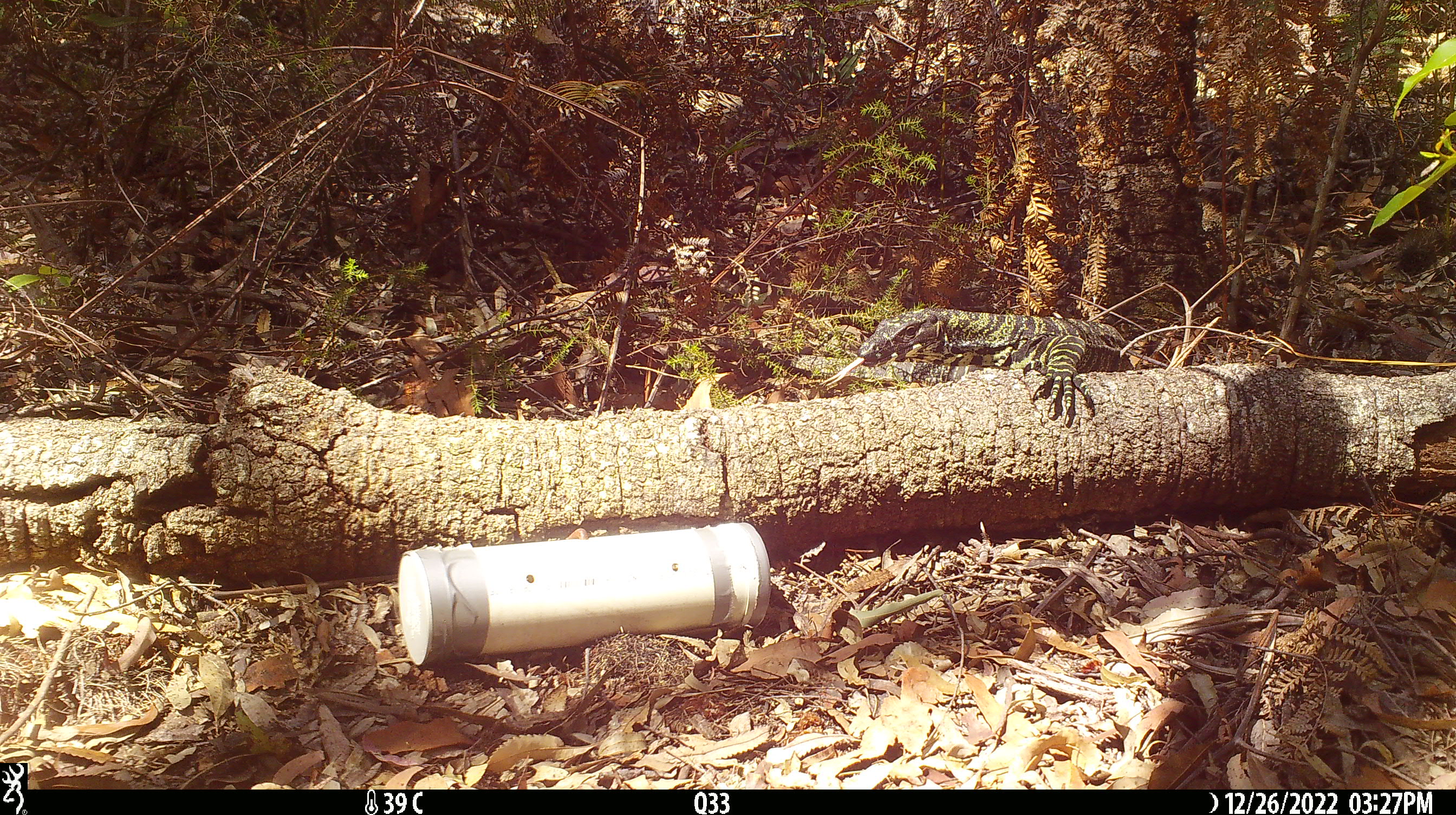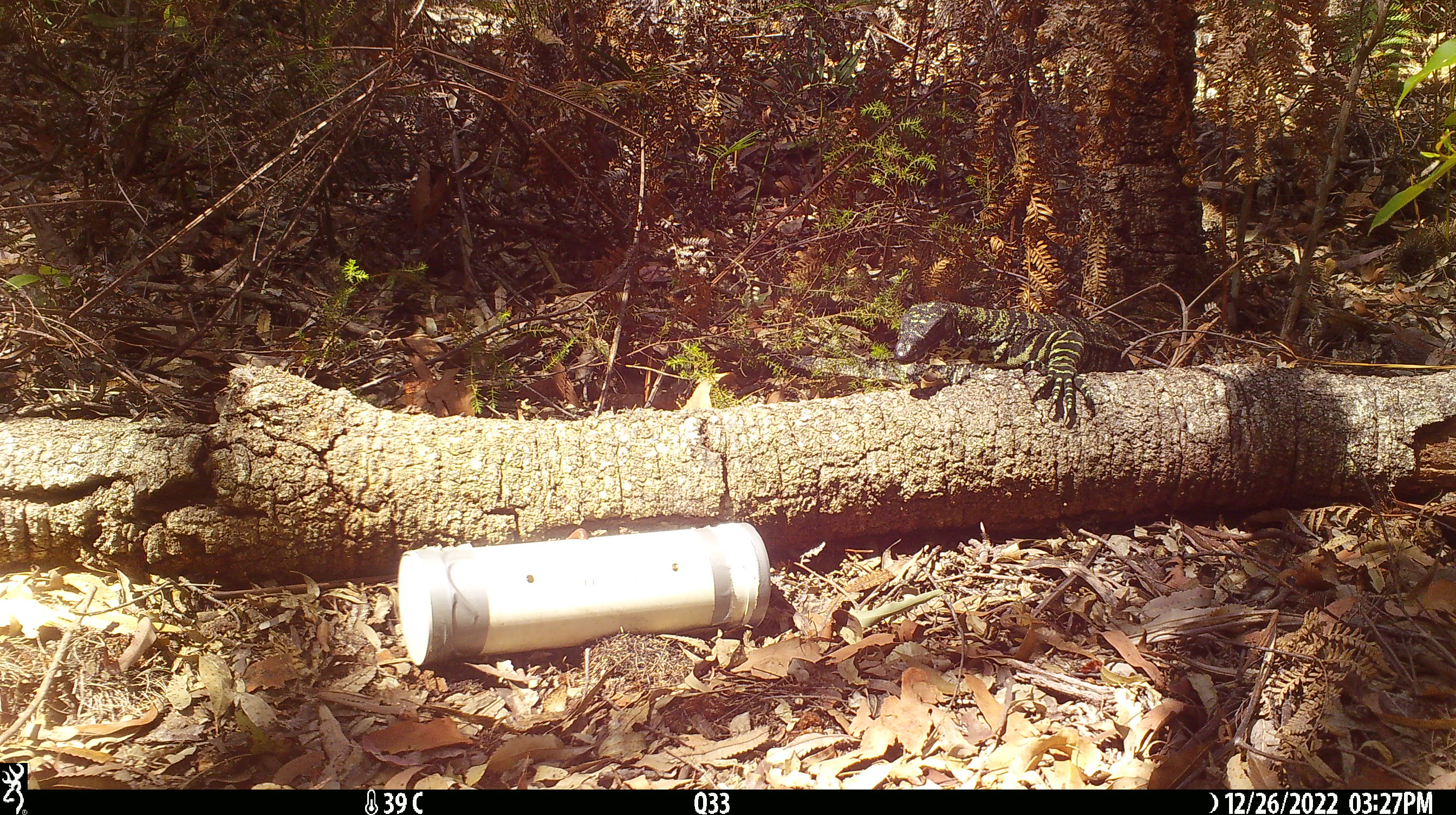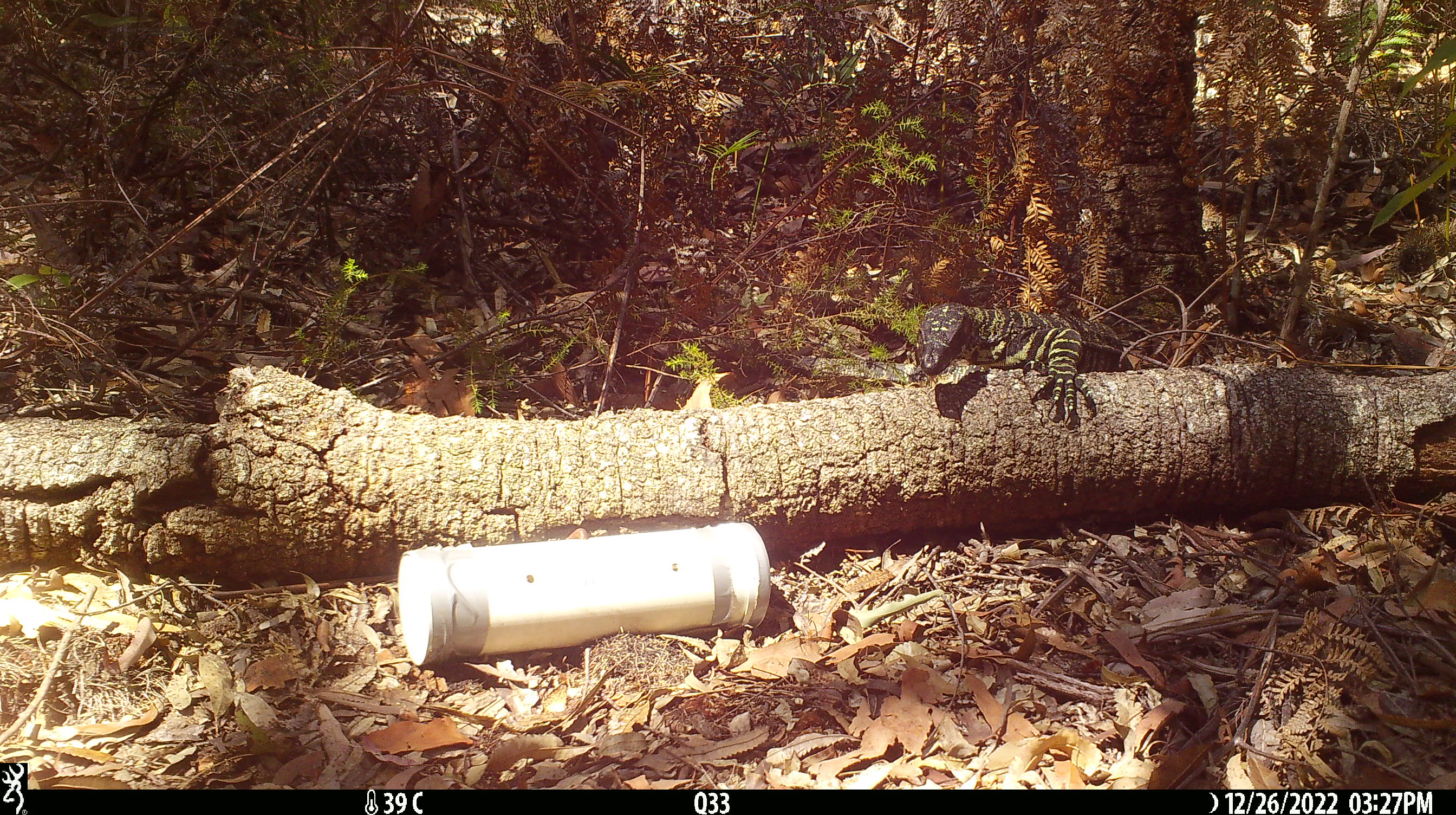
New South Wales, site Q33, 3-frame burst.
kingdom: Animalia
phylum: Chordata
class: Reptilia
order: Squamata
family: Varanidae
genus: Varanus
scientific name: Varanus varius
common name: lace monitor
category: goanna